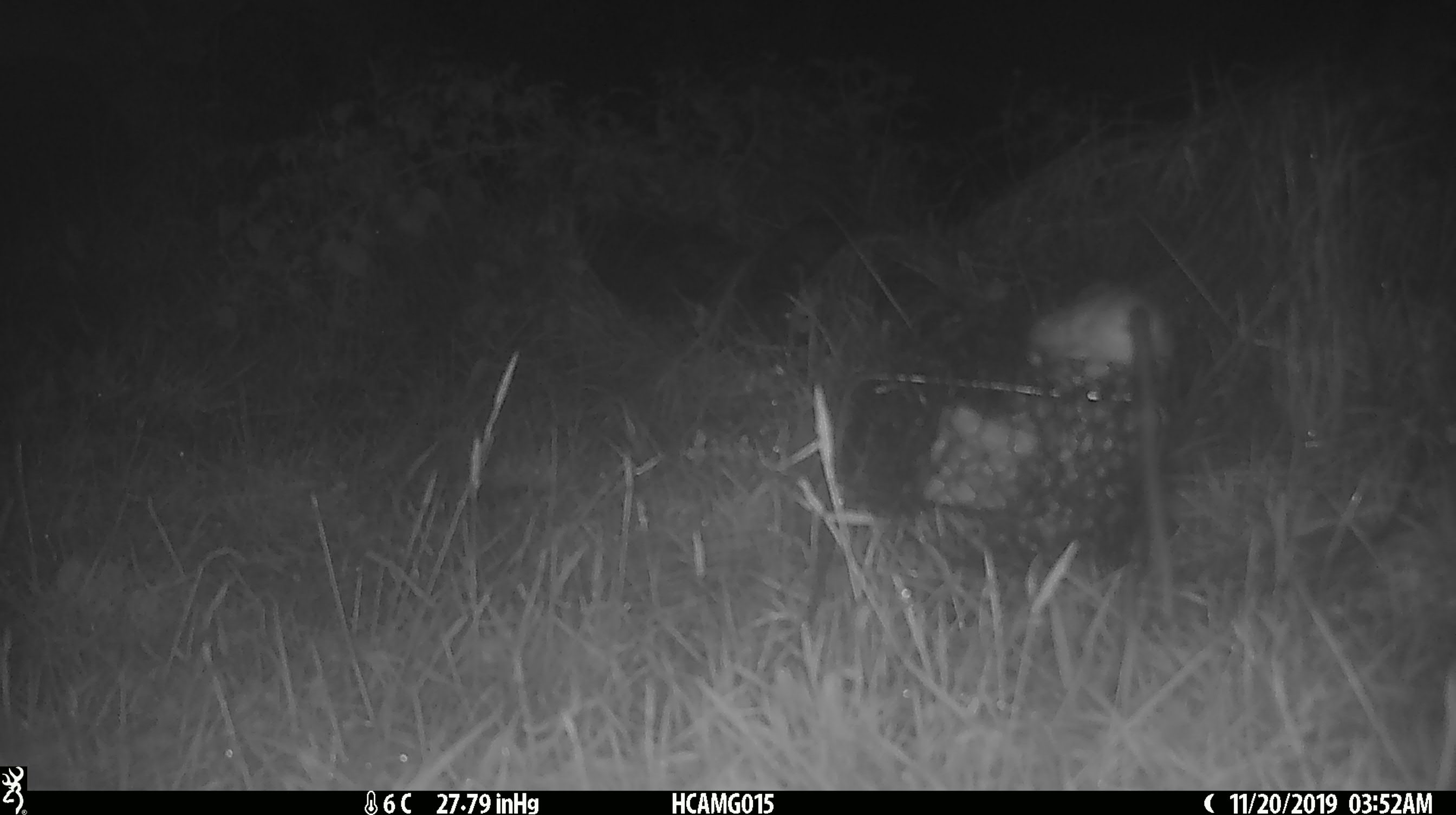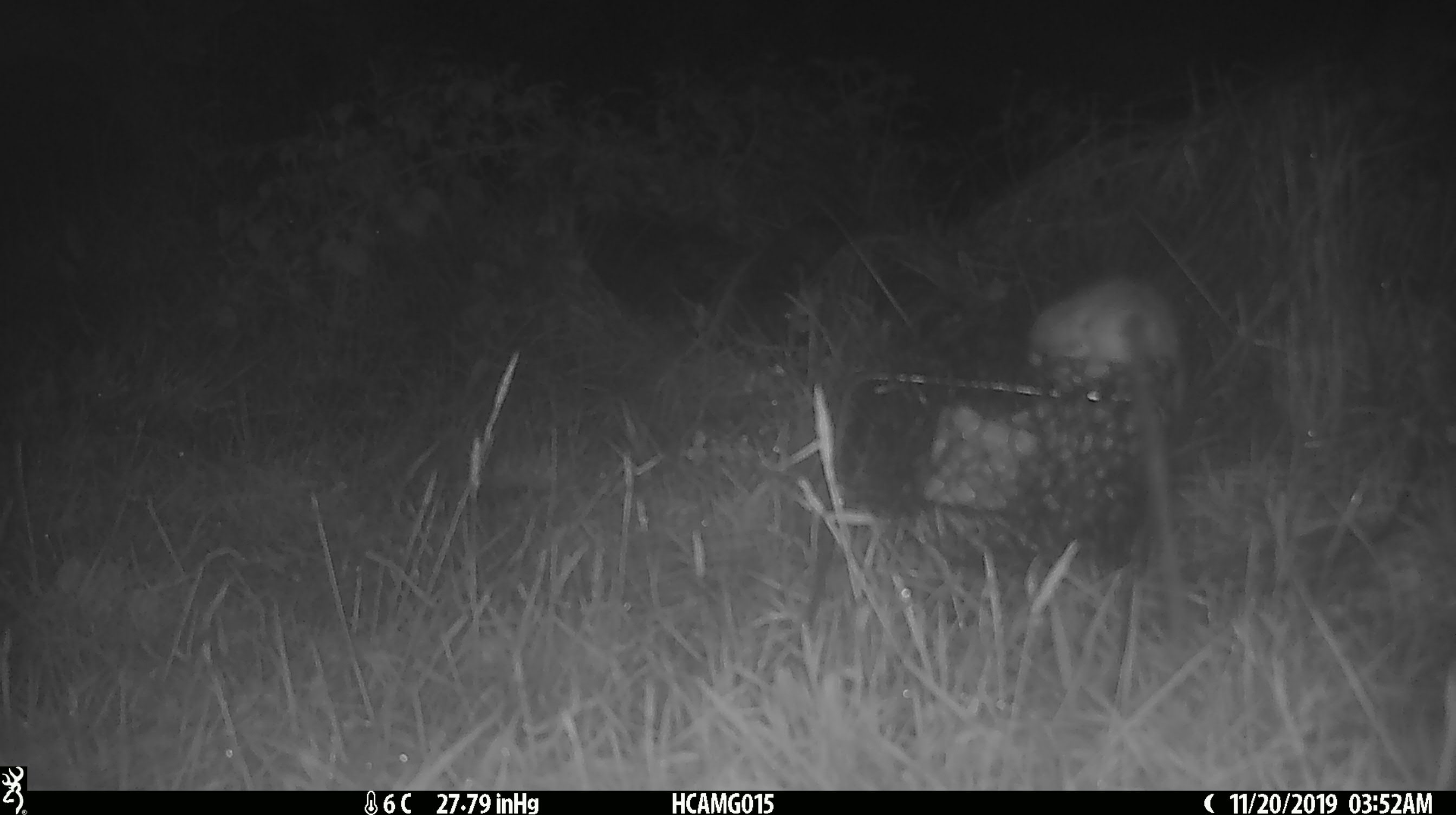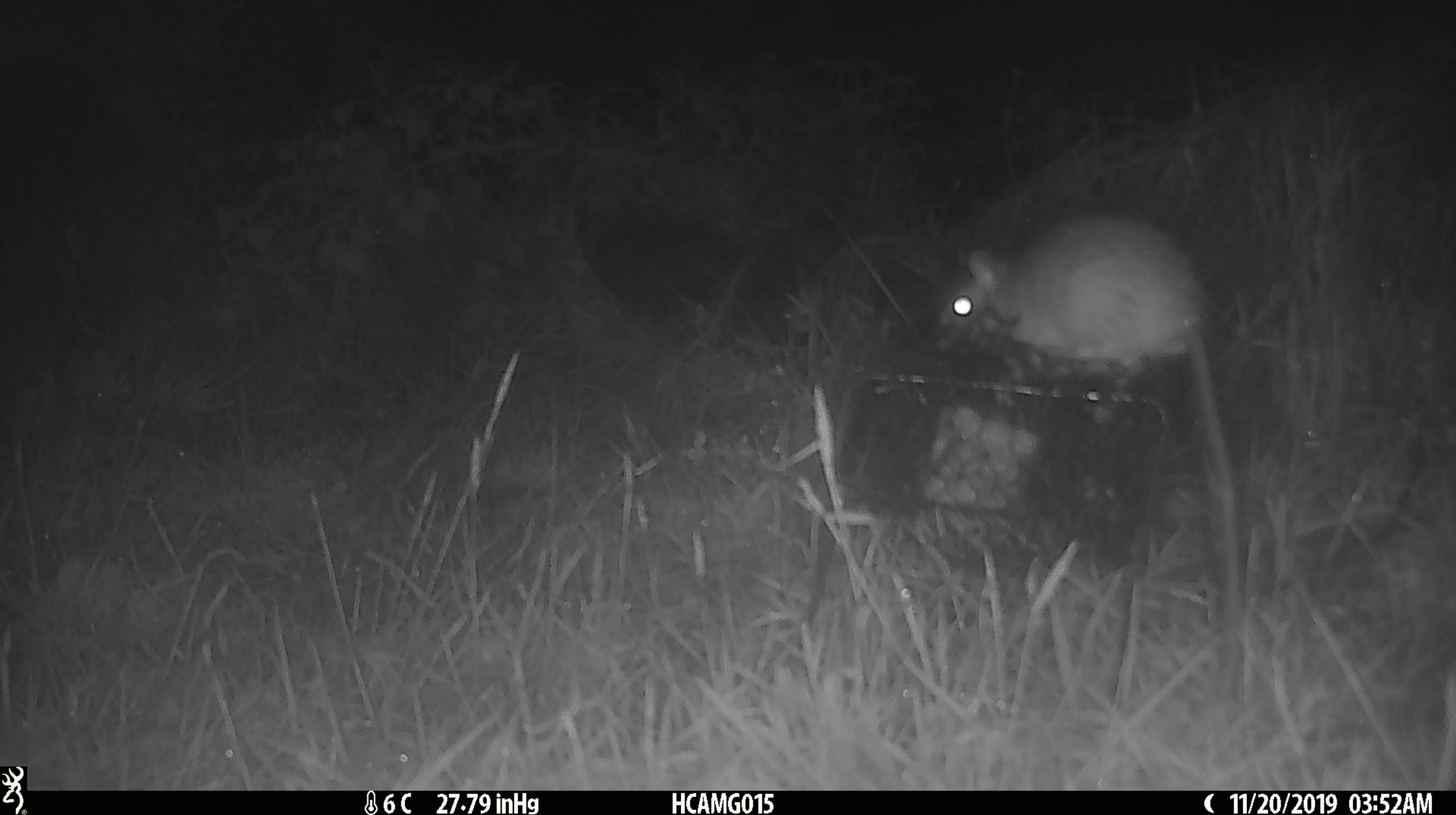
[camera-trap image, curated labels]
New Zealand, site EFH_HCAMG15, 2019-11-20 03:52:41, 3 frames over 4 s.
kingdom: Animalia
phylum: Chordata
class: Mammalia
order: Rodentia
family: Muridae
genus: Rattus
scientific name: Rattus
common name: rat